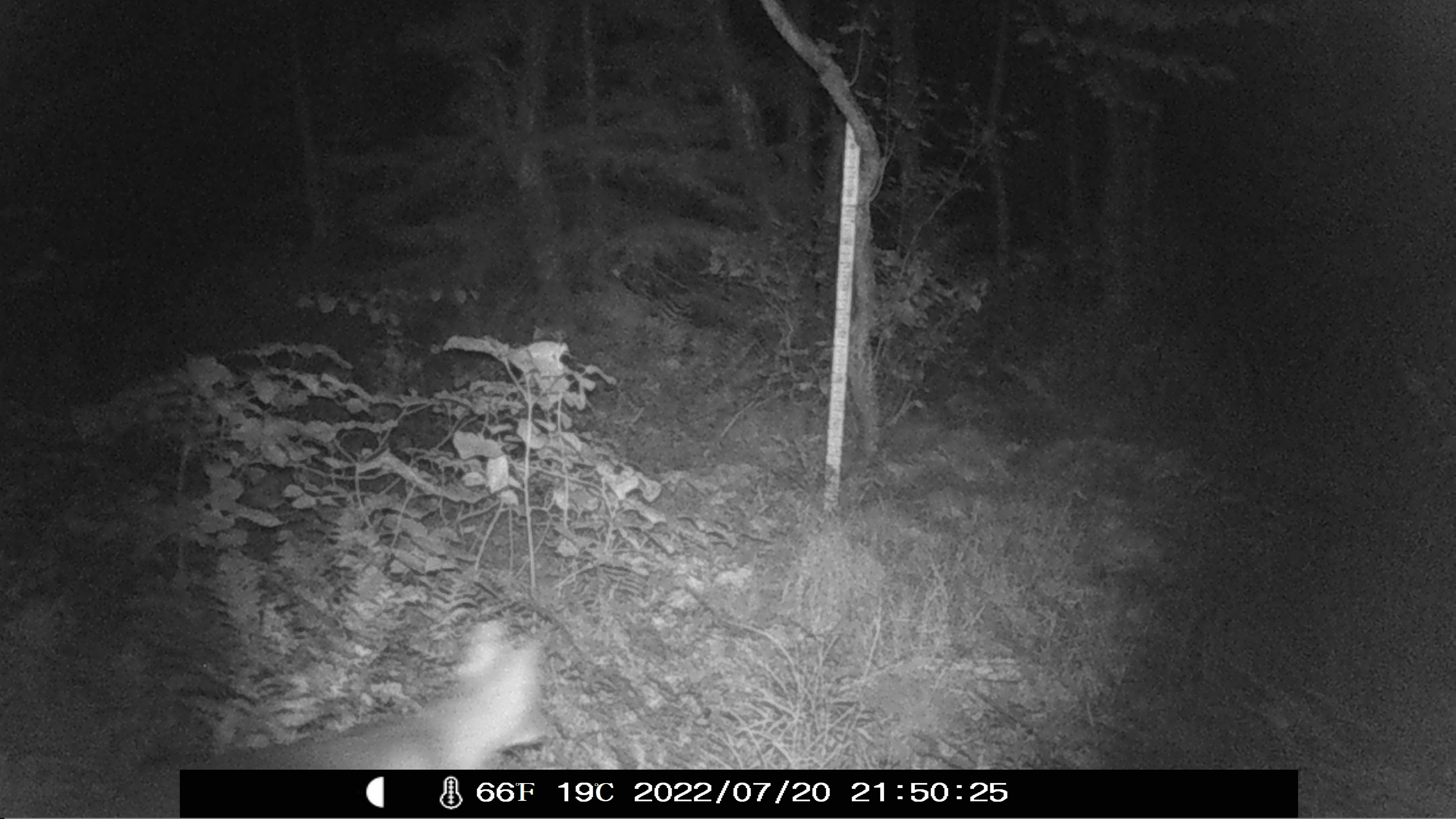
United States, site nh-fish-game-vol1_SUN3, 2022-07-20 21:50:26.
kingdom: Animalia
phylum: Chordata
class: Mammalia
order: Carnivora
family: Canidae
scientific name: Canidae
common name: canid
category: canid sp.